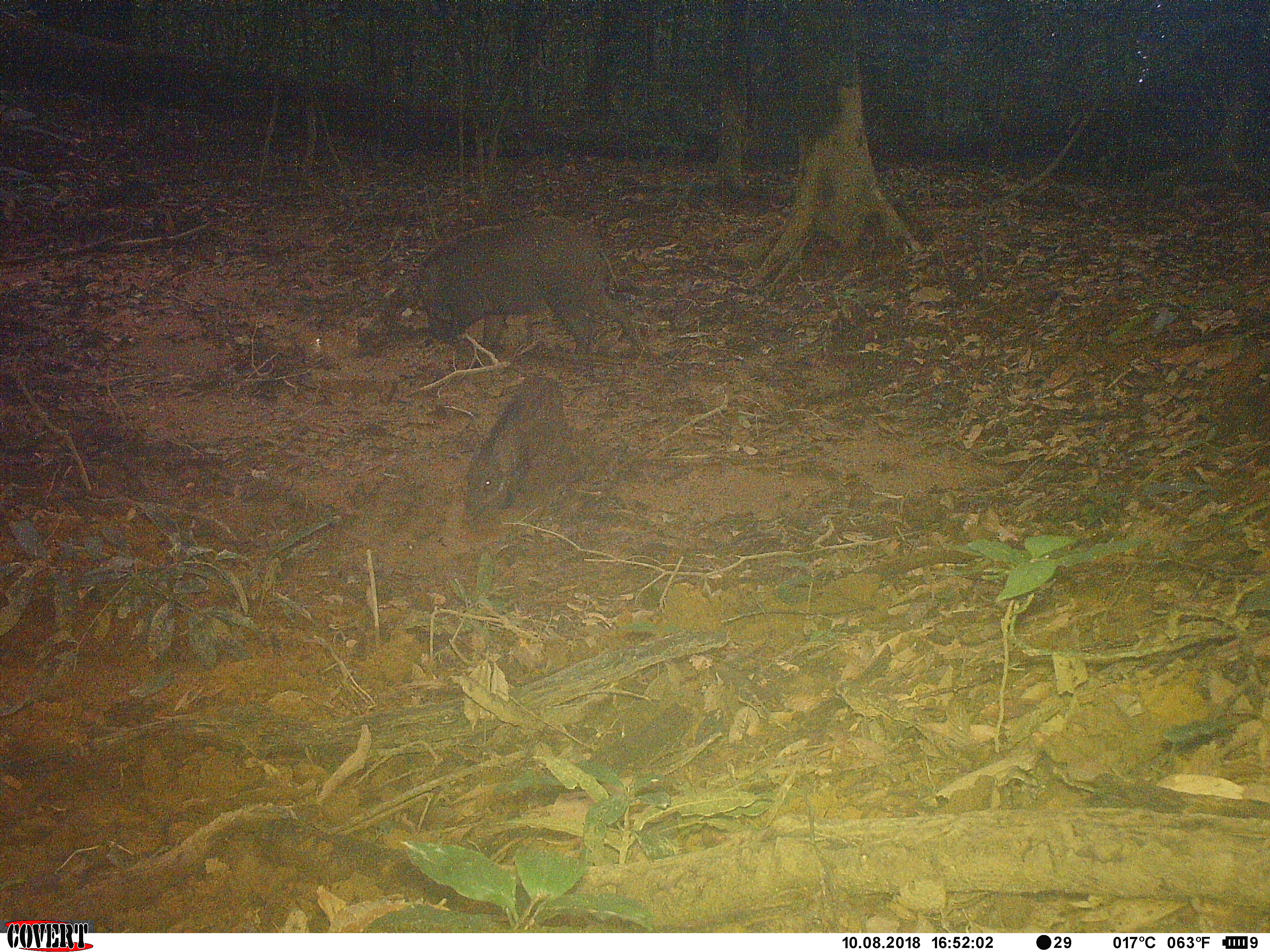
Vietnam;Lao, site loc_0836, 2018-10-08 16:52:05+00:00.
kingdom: Animalia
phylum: Chordata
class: Mammalia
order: Artiodactyla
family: Suidae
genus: Sus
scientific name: Sus scrofa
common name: eurasian wild pig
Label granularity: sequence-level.